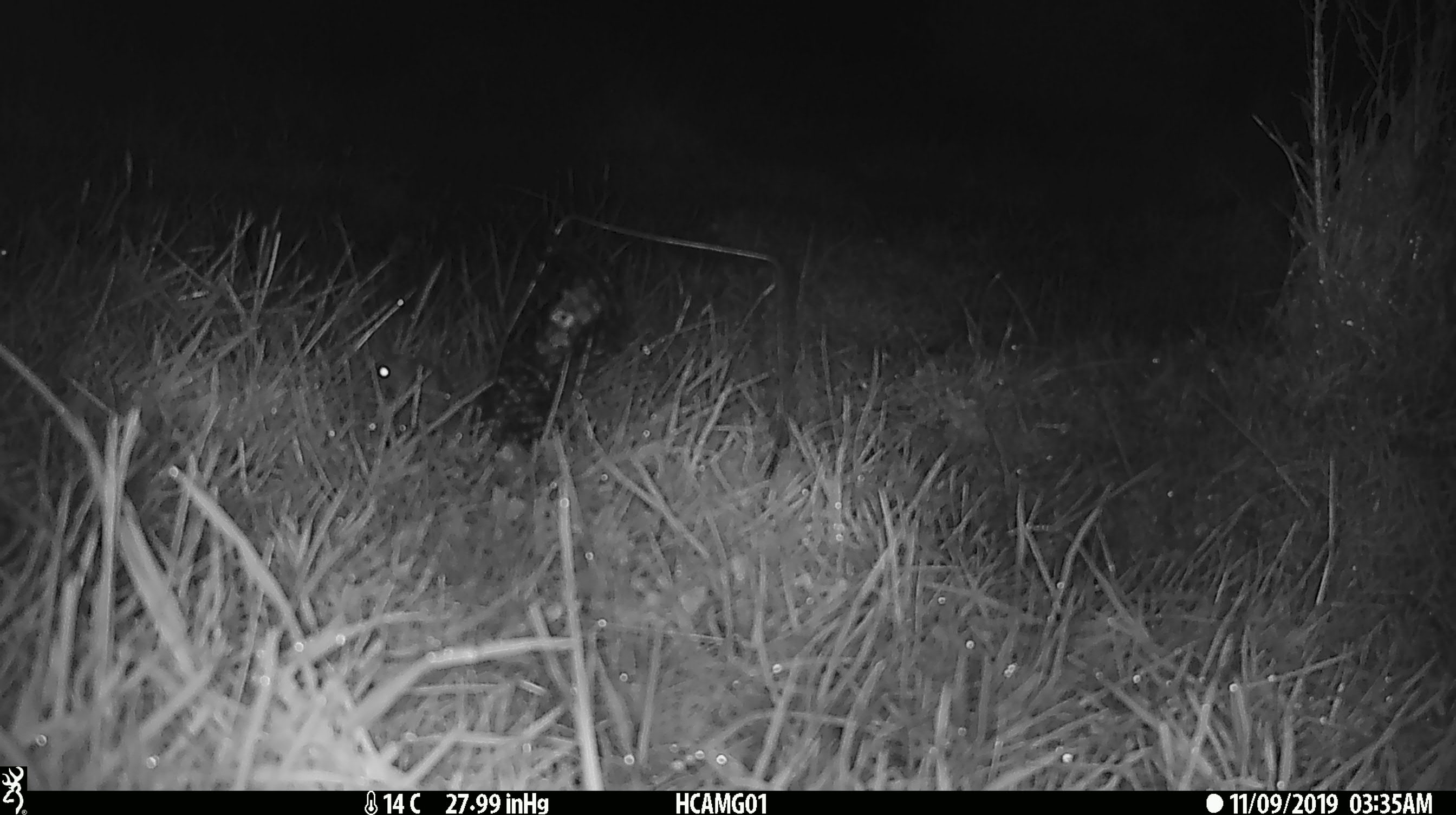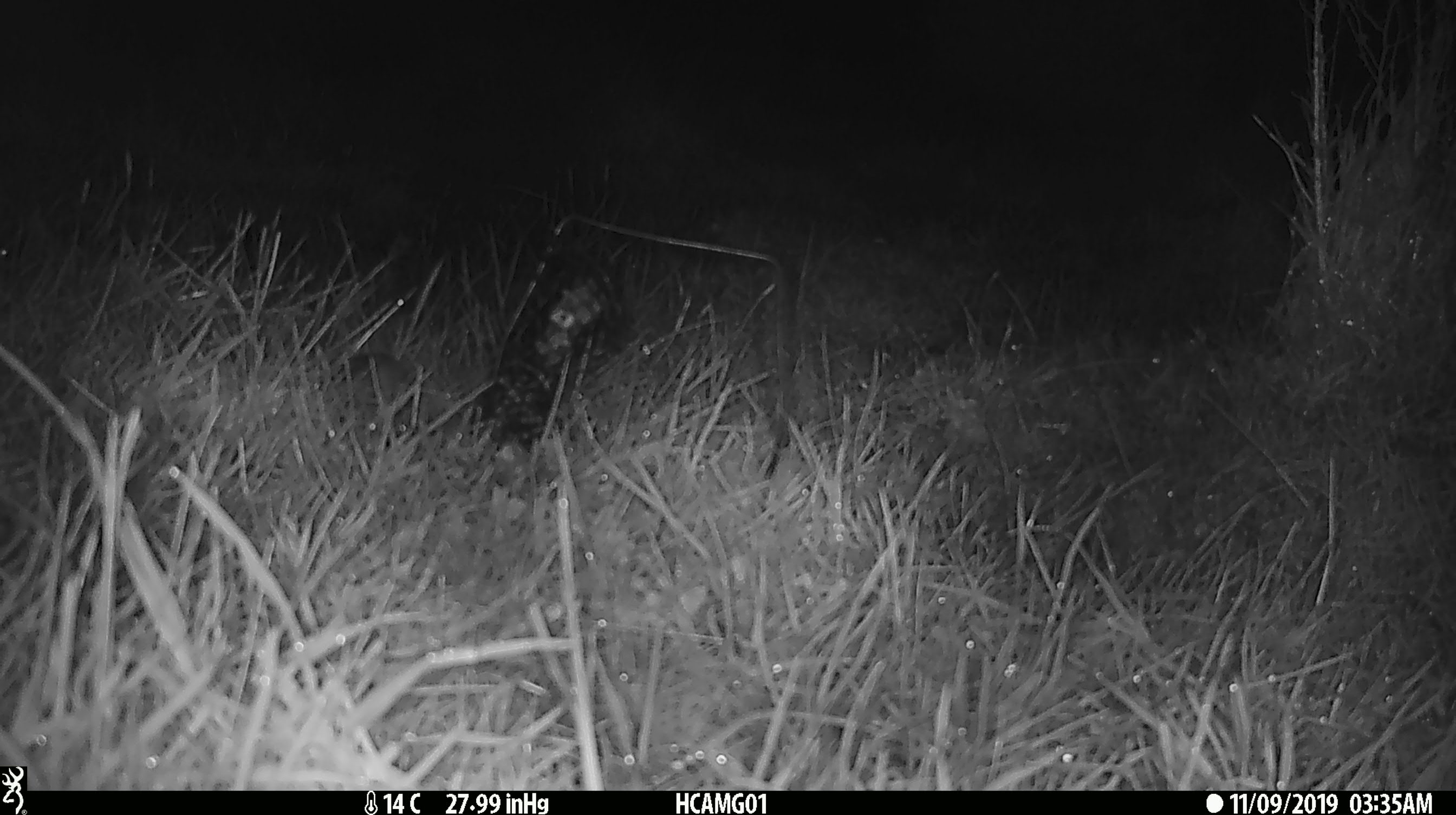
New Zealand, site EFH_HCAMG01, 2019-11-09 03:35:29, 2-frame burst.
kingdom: Animalia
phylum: Chordata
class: Mammalia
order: Rodentia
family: Muridae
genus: Mus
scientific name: Mus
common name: mouse